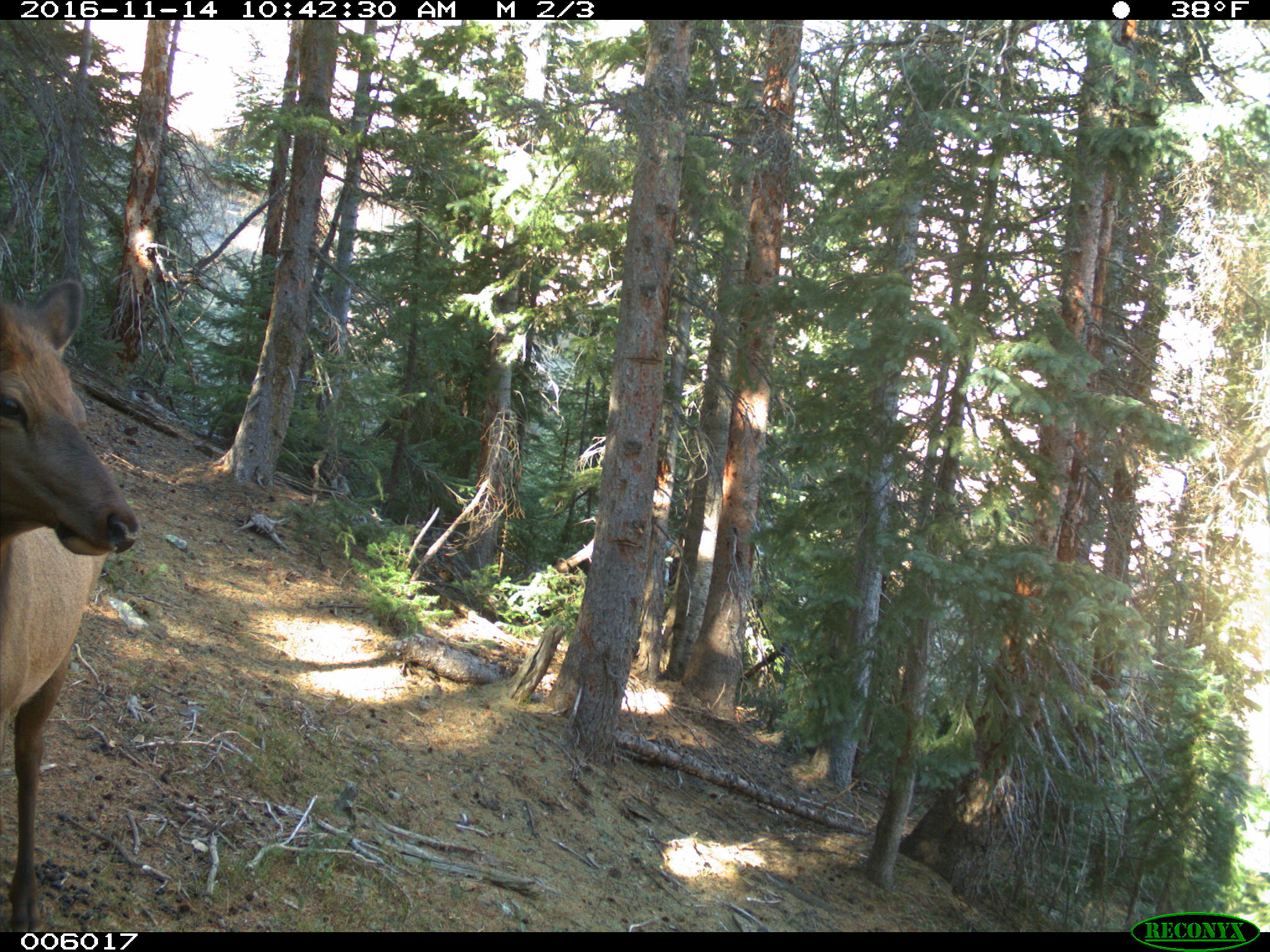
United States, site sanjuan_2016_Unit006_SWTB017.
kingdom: Animalia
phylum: Chordata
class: Mammalia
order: Artiodactyla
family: Cervidae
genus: Cervus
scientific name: Cervus elaphus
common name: red deer